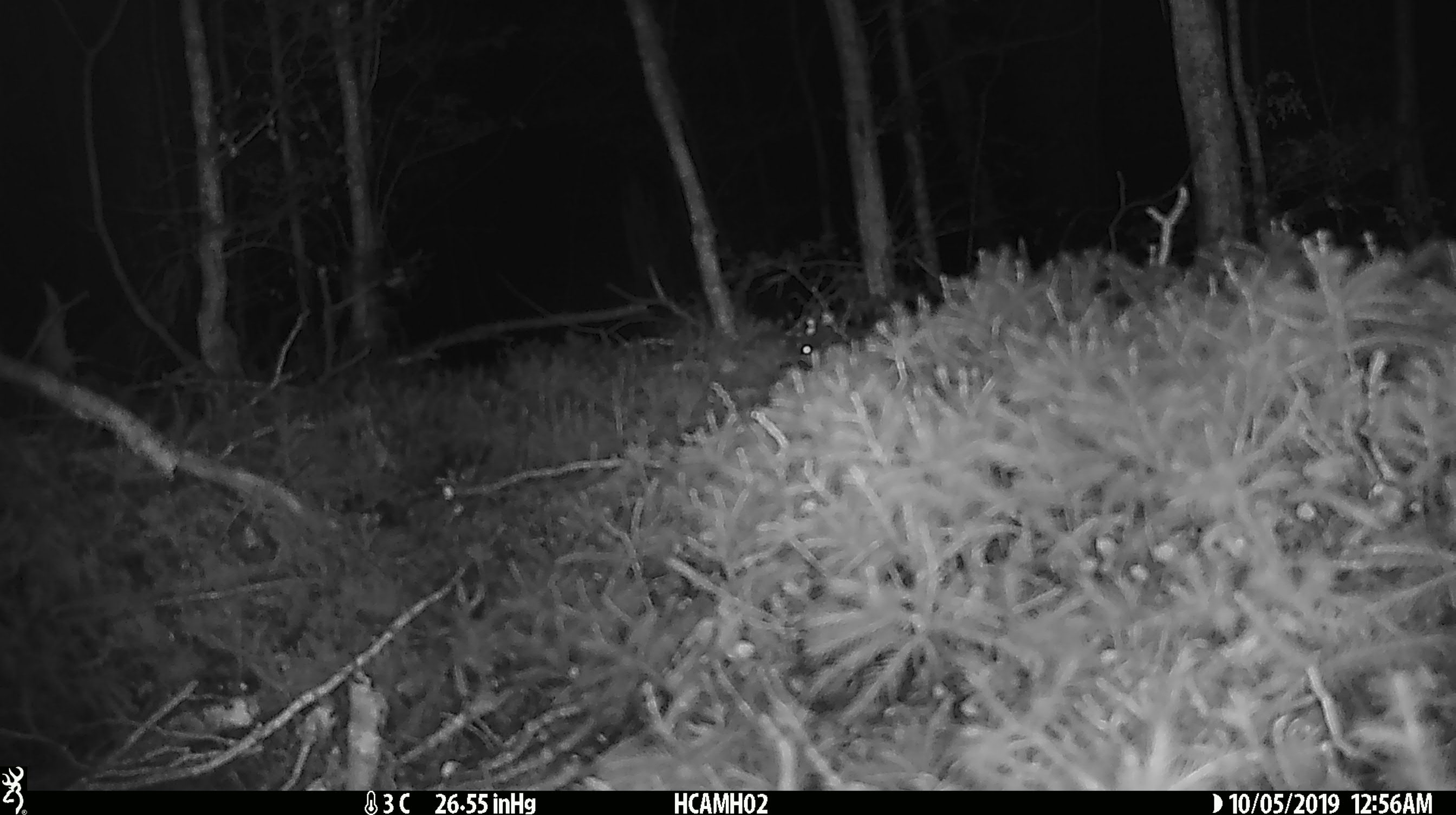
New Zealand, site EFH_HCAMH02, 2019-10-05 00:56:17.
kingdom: Animalia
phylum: Chordata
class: Mammalia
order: Rodentia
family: Muridae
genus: Mus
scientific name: Mus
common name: mouse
Mouse (Mus).